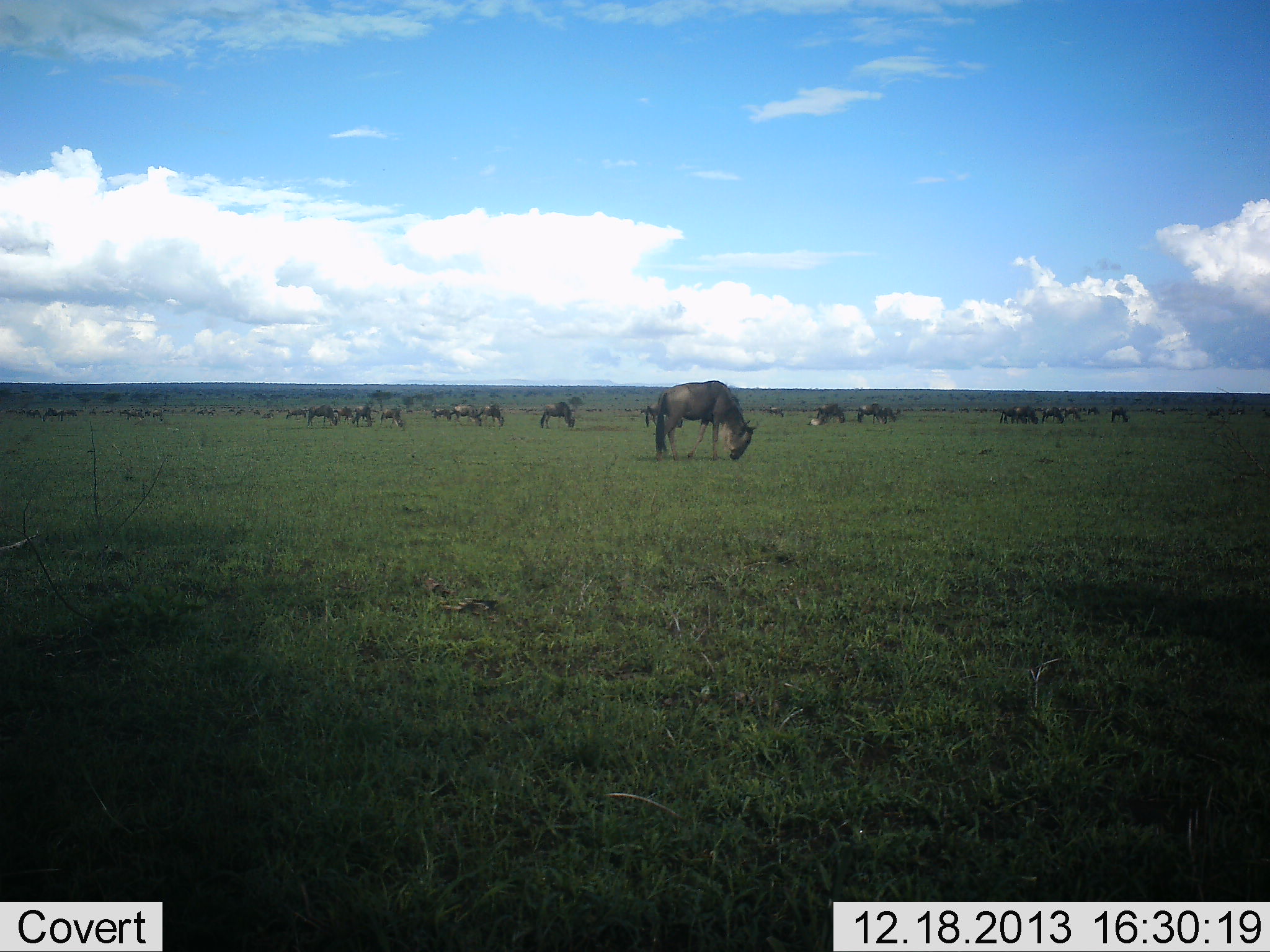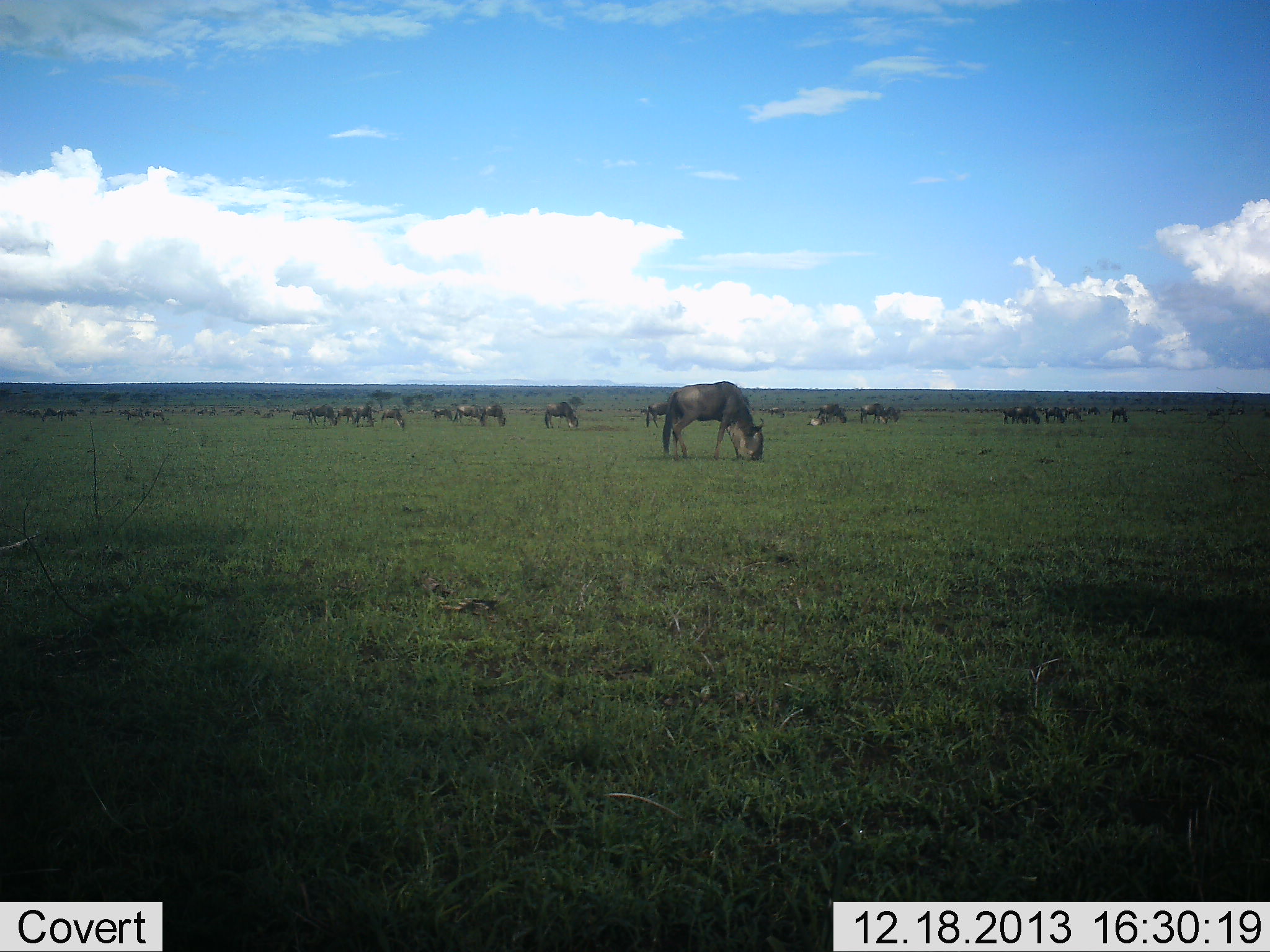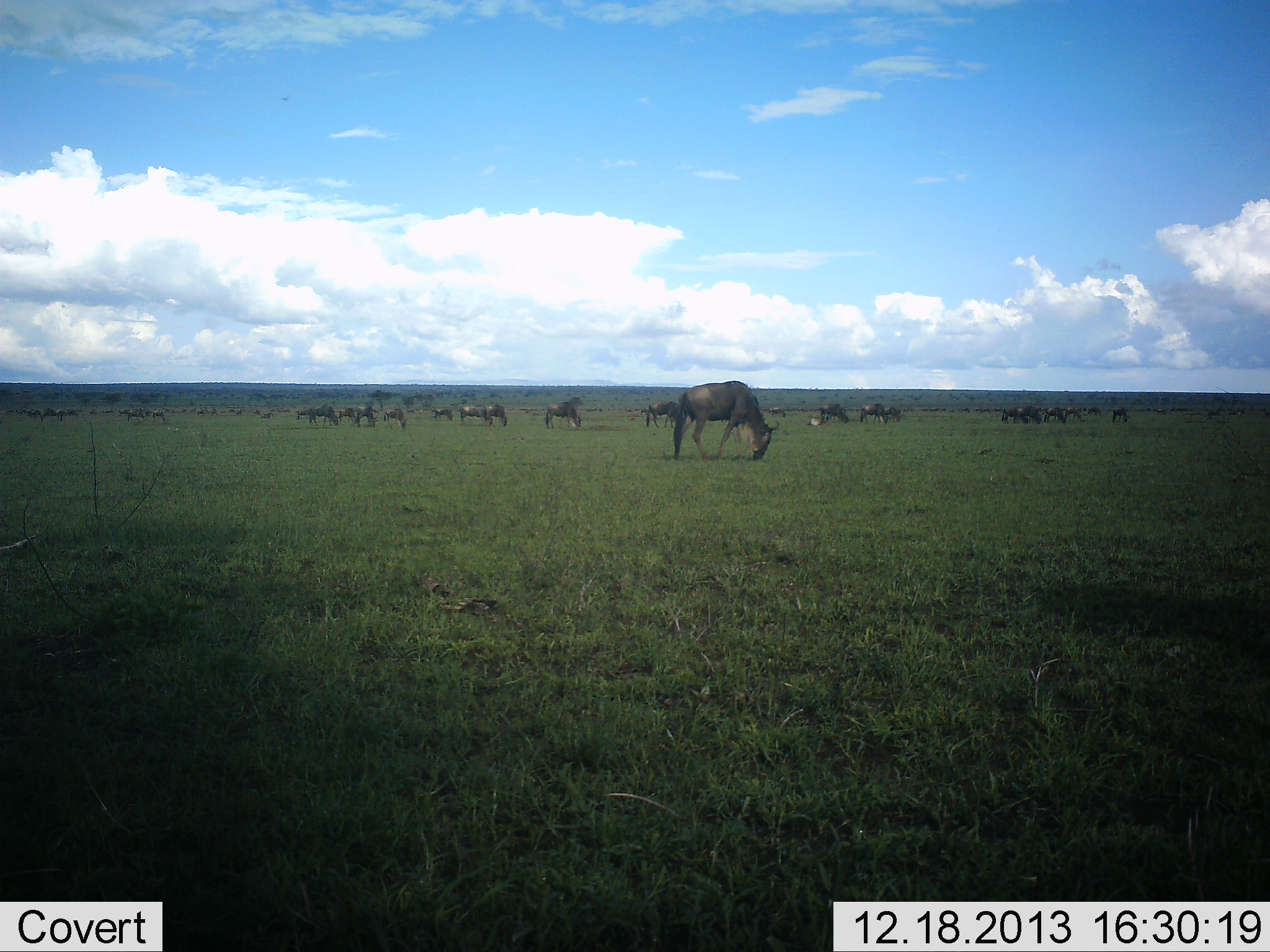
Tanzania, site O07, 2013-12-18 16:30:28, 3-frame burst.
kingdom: Animalia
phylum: Chordata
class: Mammalia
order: Artiodactyla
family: Bovidae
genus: Connochaetes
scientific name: Connochaetes taurinus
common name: blue wildebeest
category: wildebeest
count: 11-50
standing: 30%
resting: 10%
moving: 20%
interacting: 0%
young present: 0%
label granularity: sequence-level